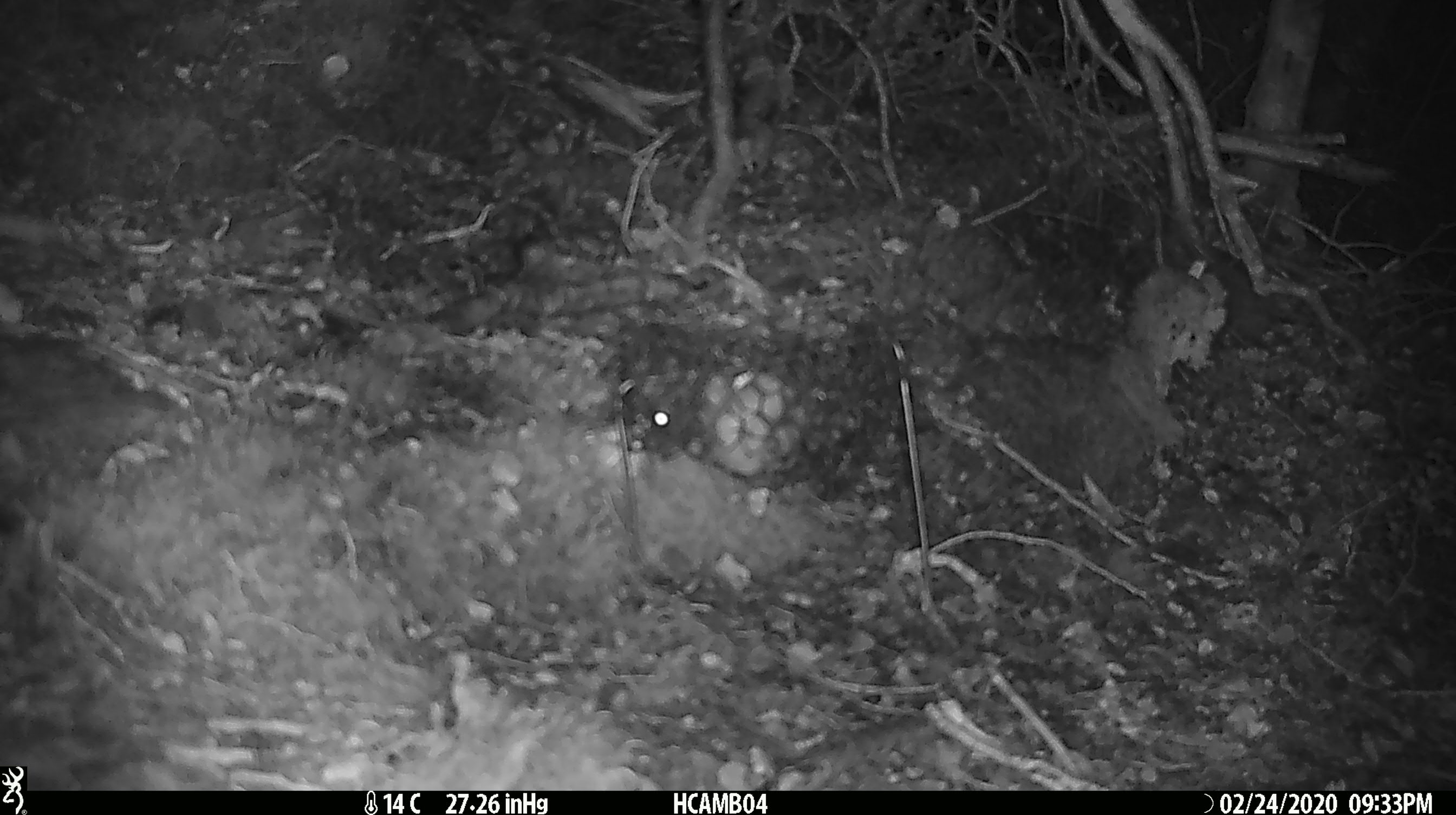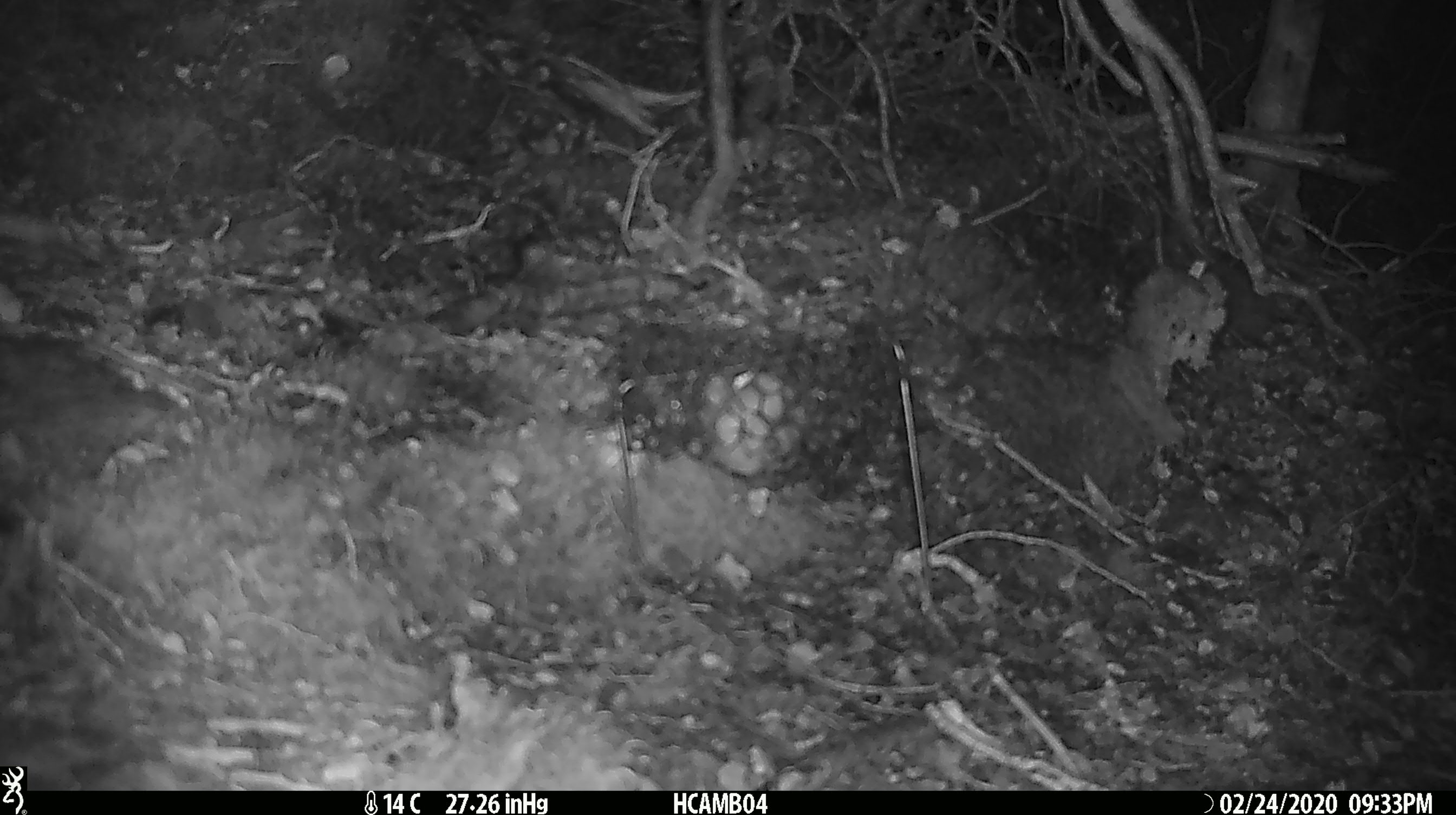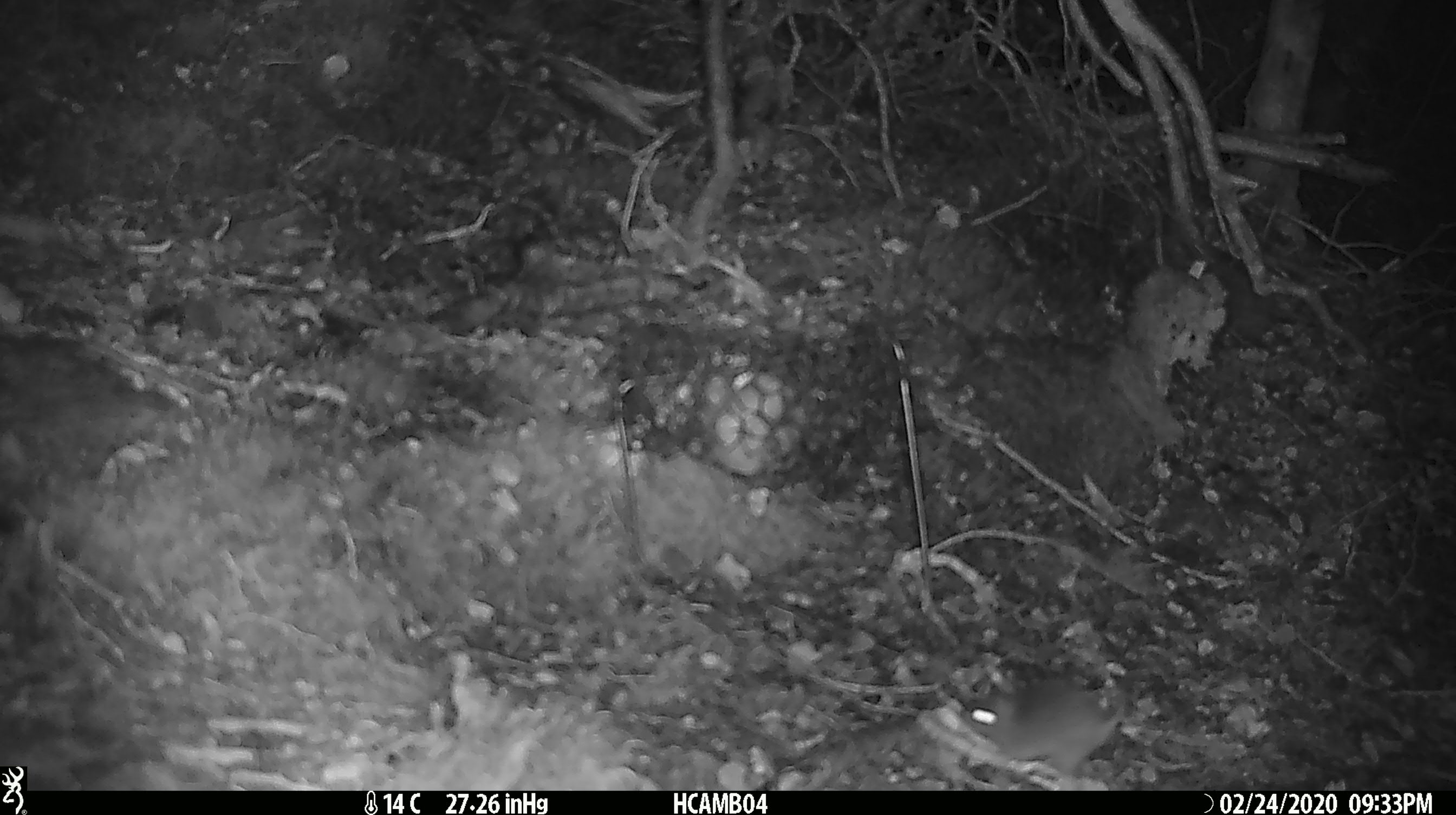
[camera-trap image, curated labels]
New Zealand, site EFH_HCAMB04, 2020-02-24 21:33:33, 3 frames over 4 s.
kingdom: Animalia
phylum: Chordata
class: Mammalia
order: Rodentia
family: Muridae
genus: Mus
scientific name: Mus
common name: mouse